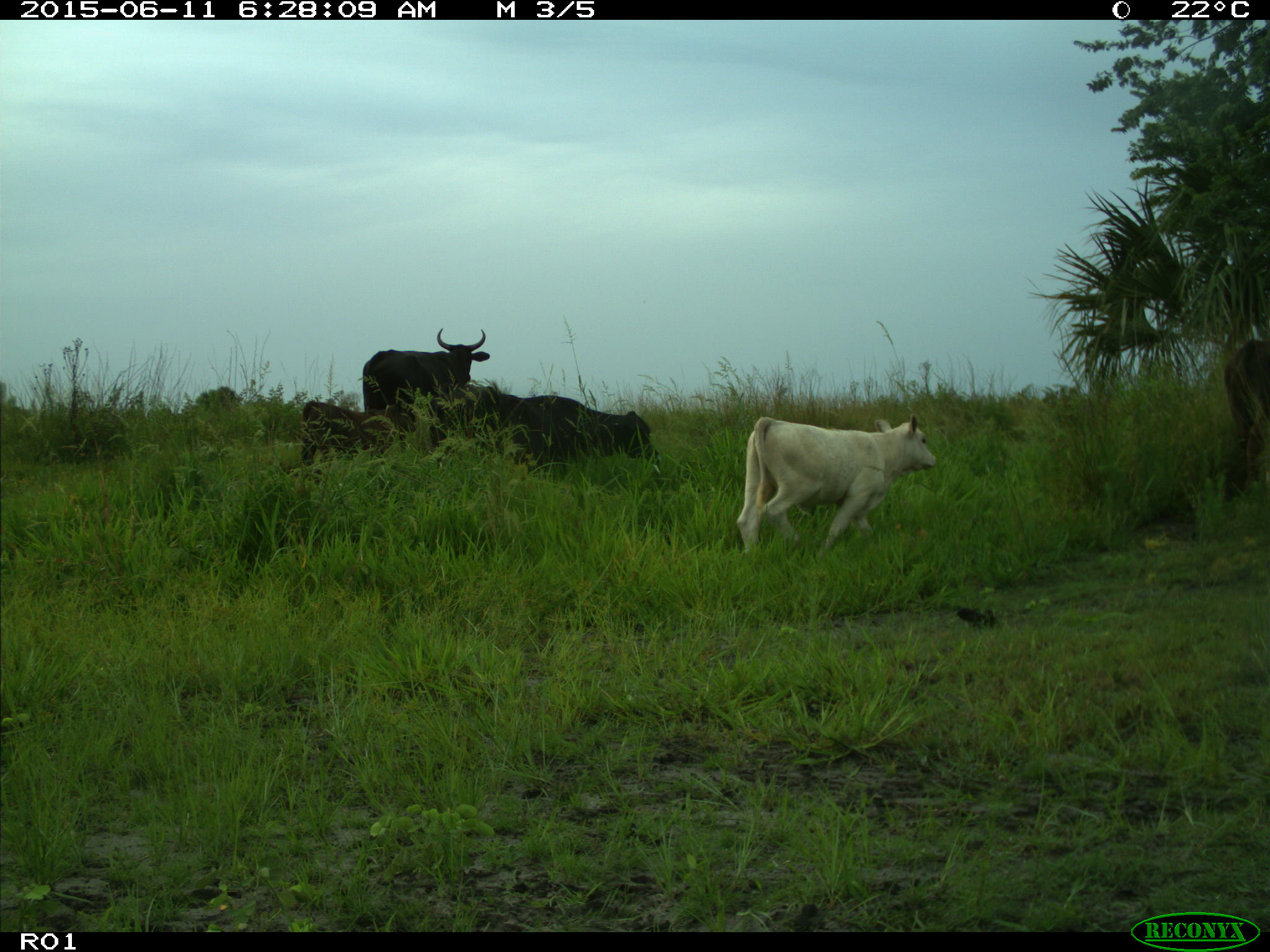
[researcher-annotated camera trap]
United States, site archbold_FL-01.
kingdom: Animalia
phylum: Chordata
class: Mammalia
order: Artiodactyla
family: Bovidae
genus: Bos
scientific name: Bos taurus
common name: domestic cow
Bos taurus (domestic cow).